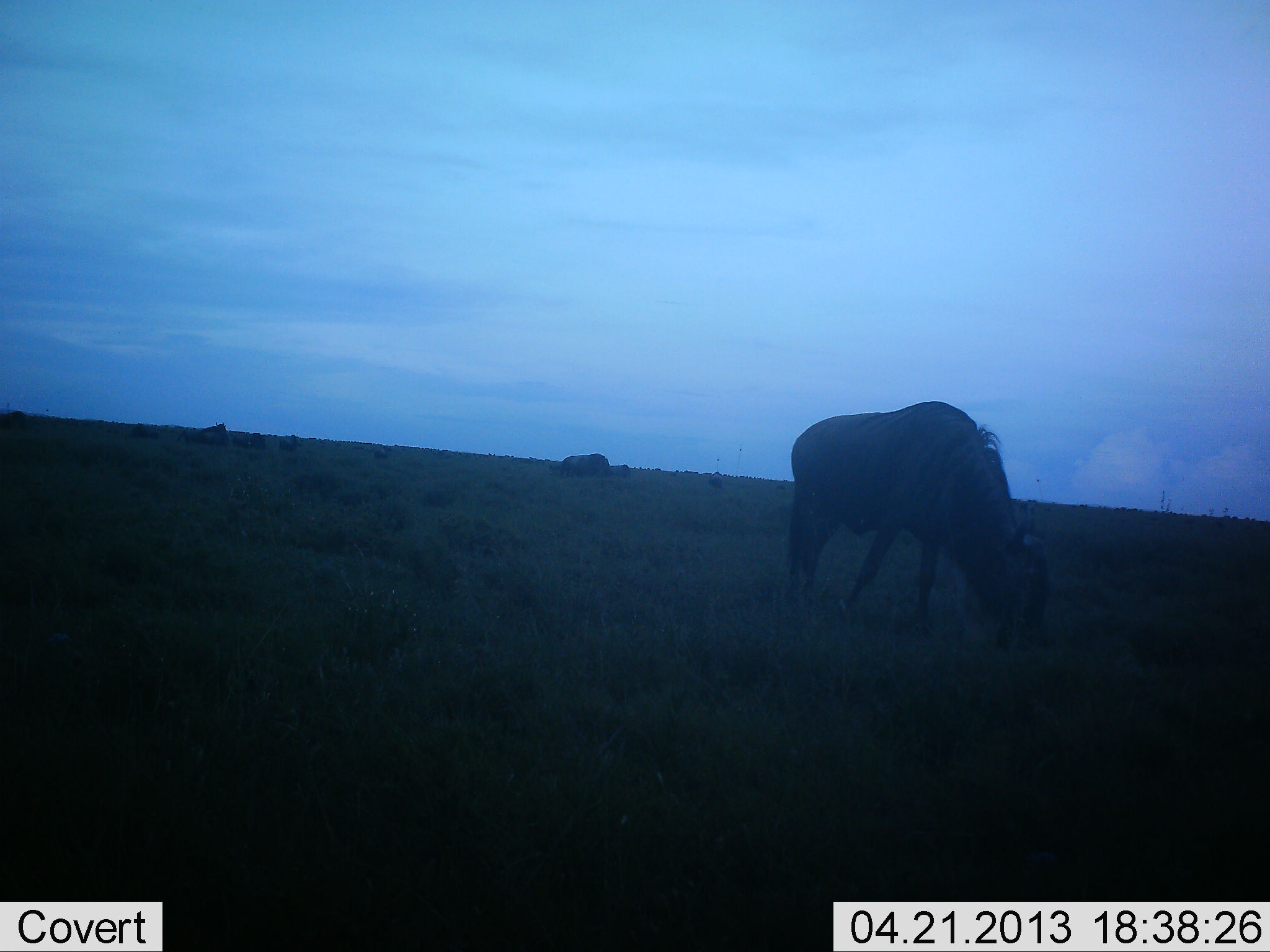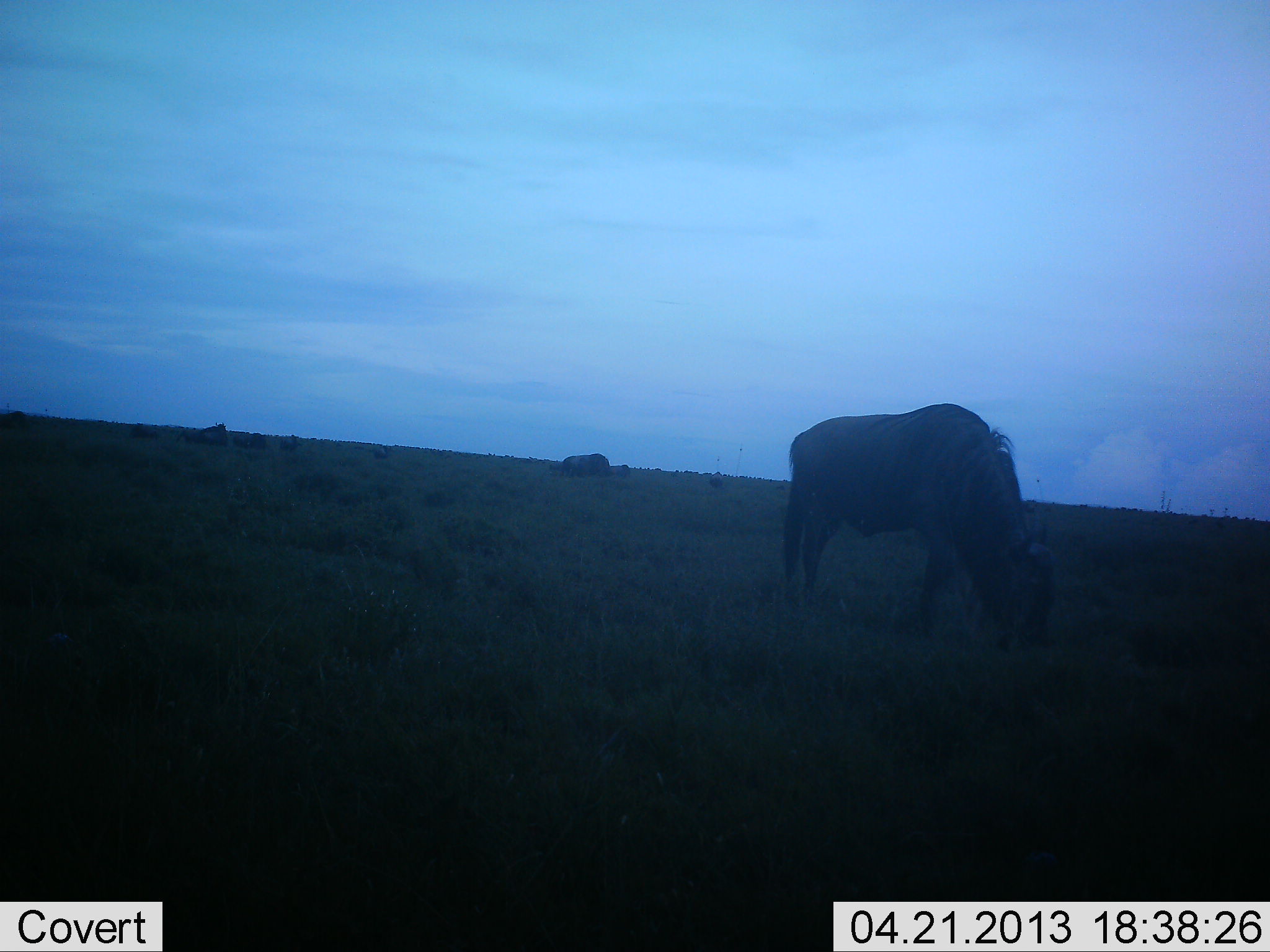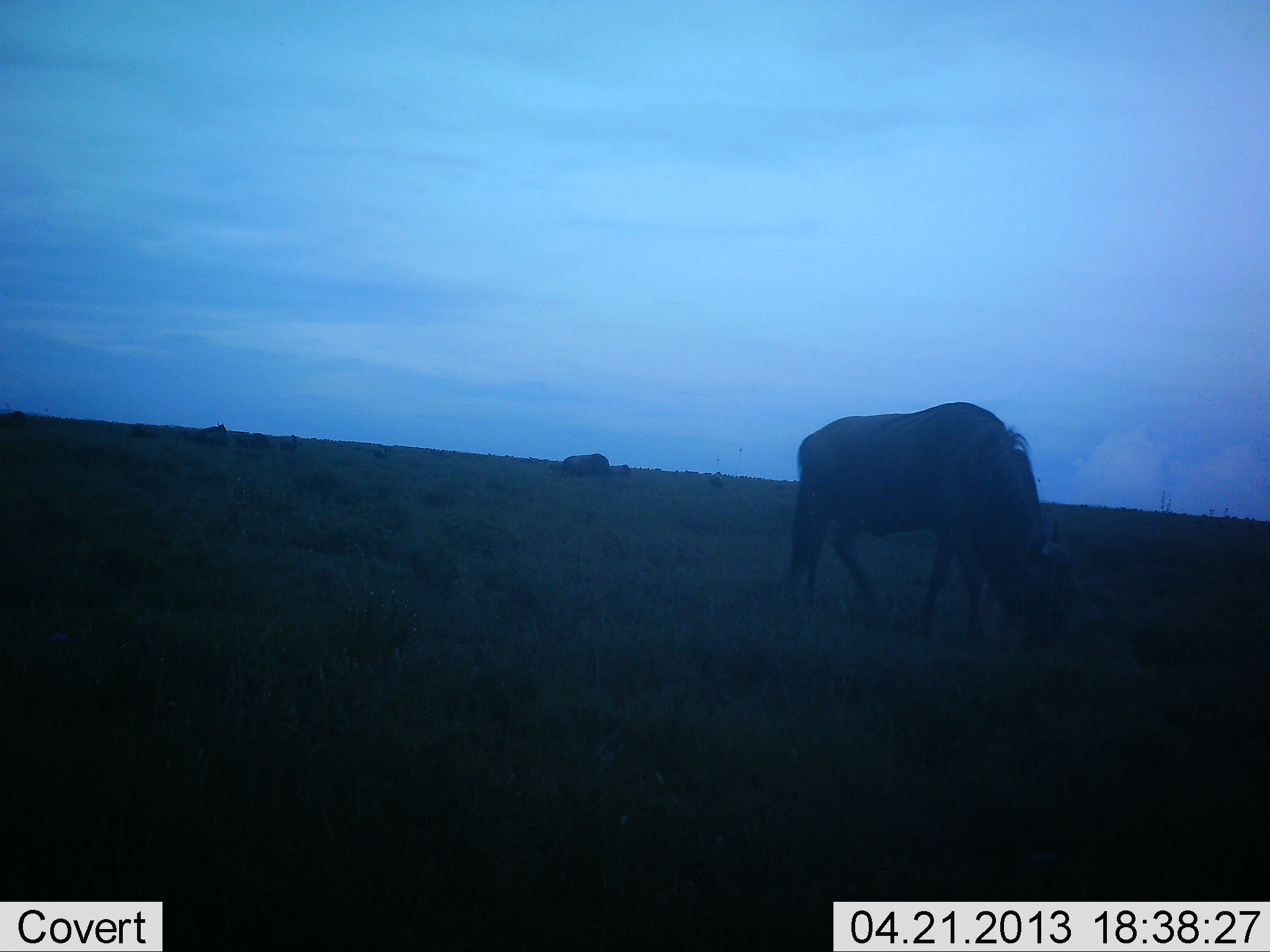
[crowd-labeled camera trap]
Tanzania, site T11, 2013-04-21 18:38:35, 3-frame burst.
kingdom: Animalia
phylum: Chordata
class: Mammalia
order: Artiodactyla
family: Bovidae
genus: Connochaetes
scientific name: Connochaetes taurinus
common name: blue wildebeest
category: wildebeest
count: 1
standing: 20%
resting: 11%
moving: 11%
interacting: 0%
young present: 0%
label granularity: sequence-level